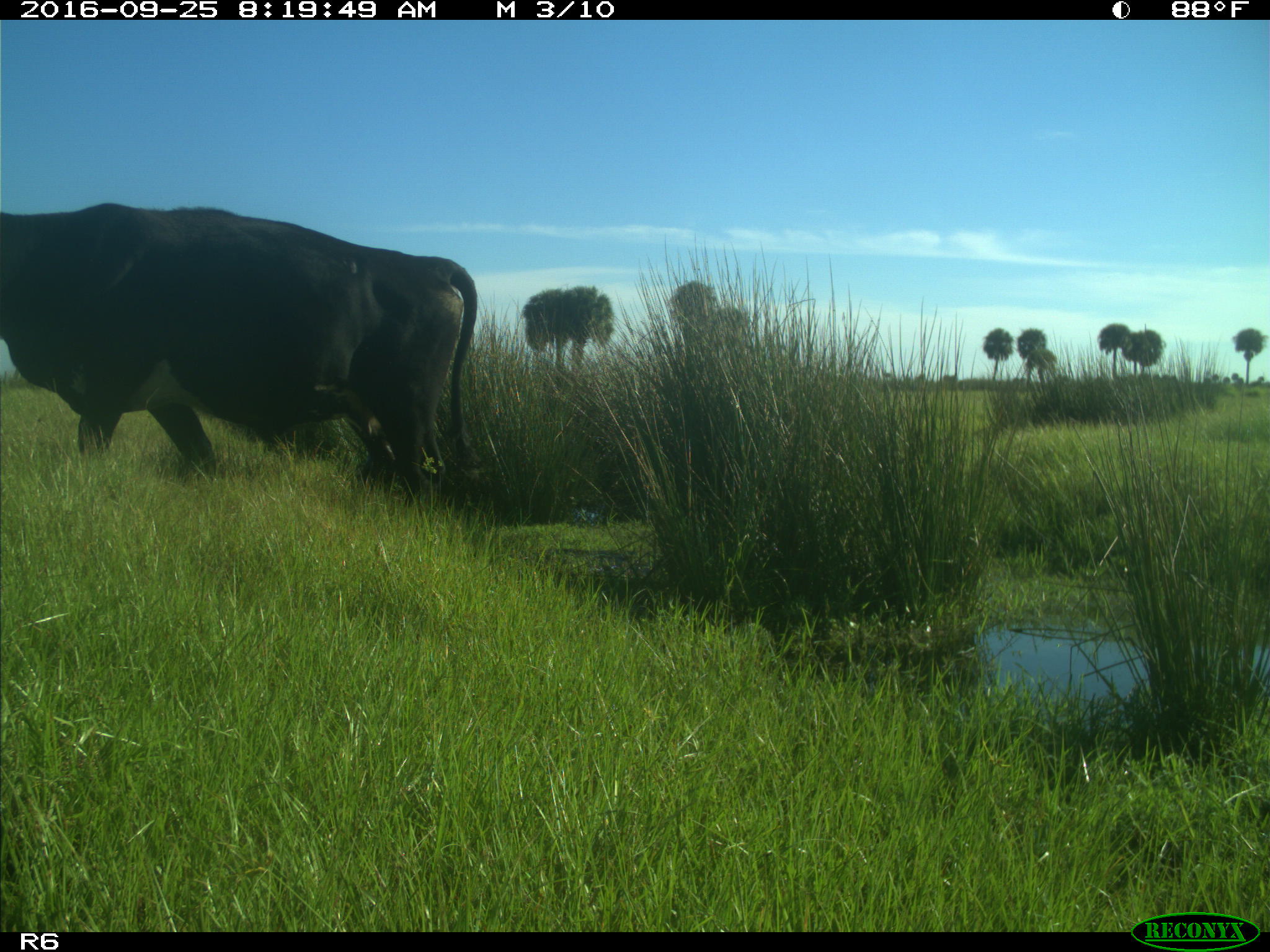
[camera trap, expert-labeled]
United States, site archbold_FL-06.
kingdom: Animalia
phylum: Chordata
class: Mammalia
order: Artiodactyla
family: Bovidae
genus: Bos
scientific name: Bos taurus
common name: domestic cow